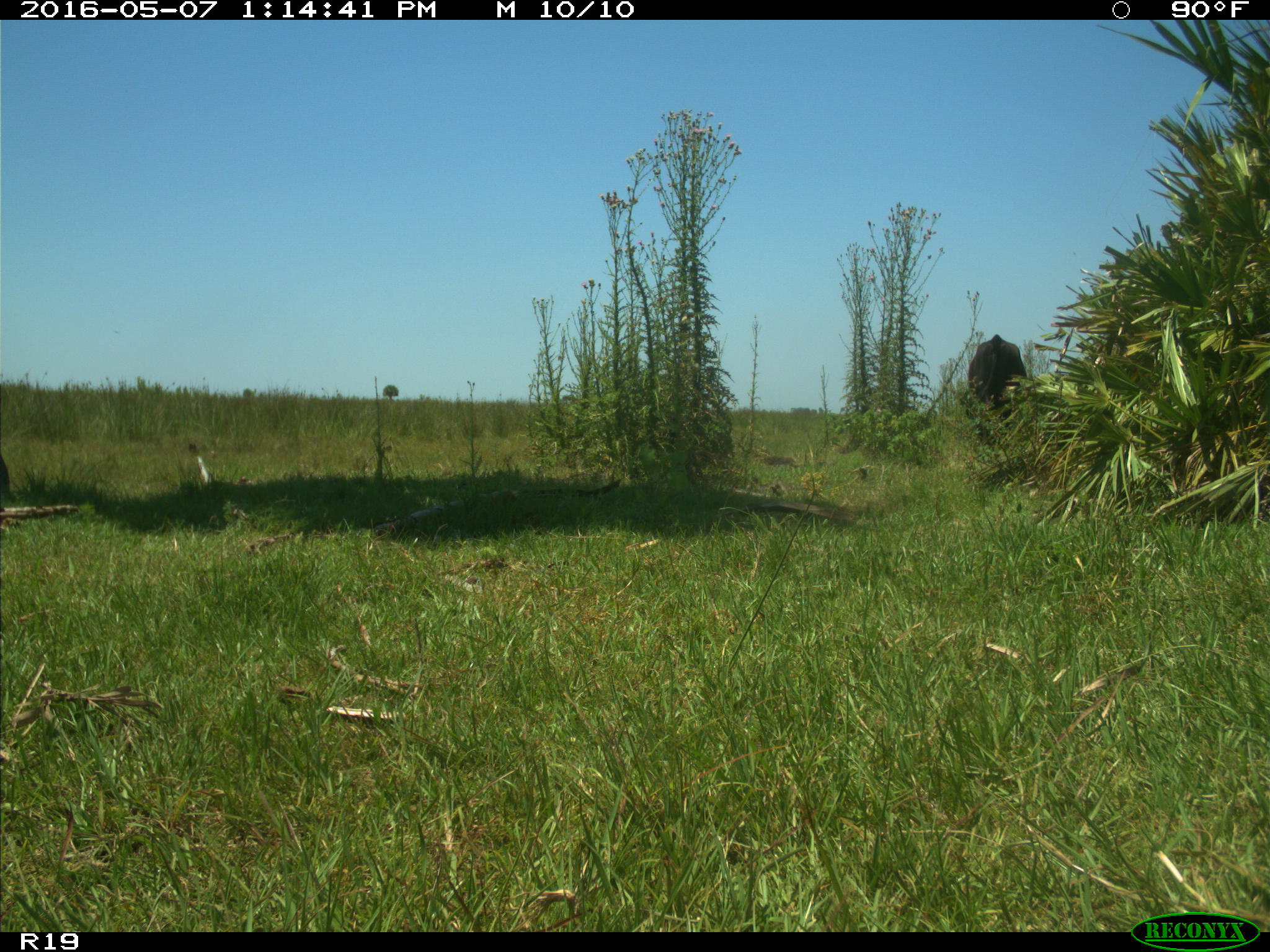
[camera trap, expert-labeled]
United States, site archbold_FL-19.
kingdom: Animalia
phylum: Chordata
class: Mammalia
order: Artiodactyla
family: Bovidae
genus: Bos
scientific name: Bos taurus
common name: domestic cow